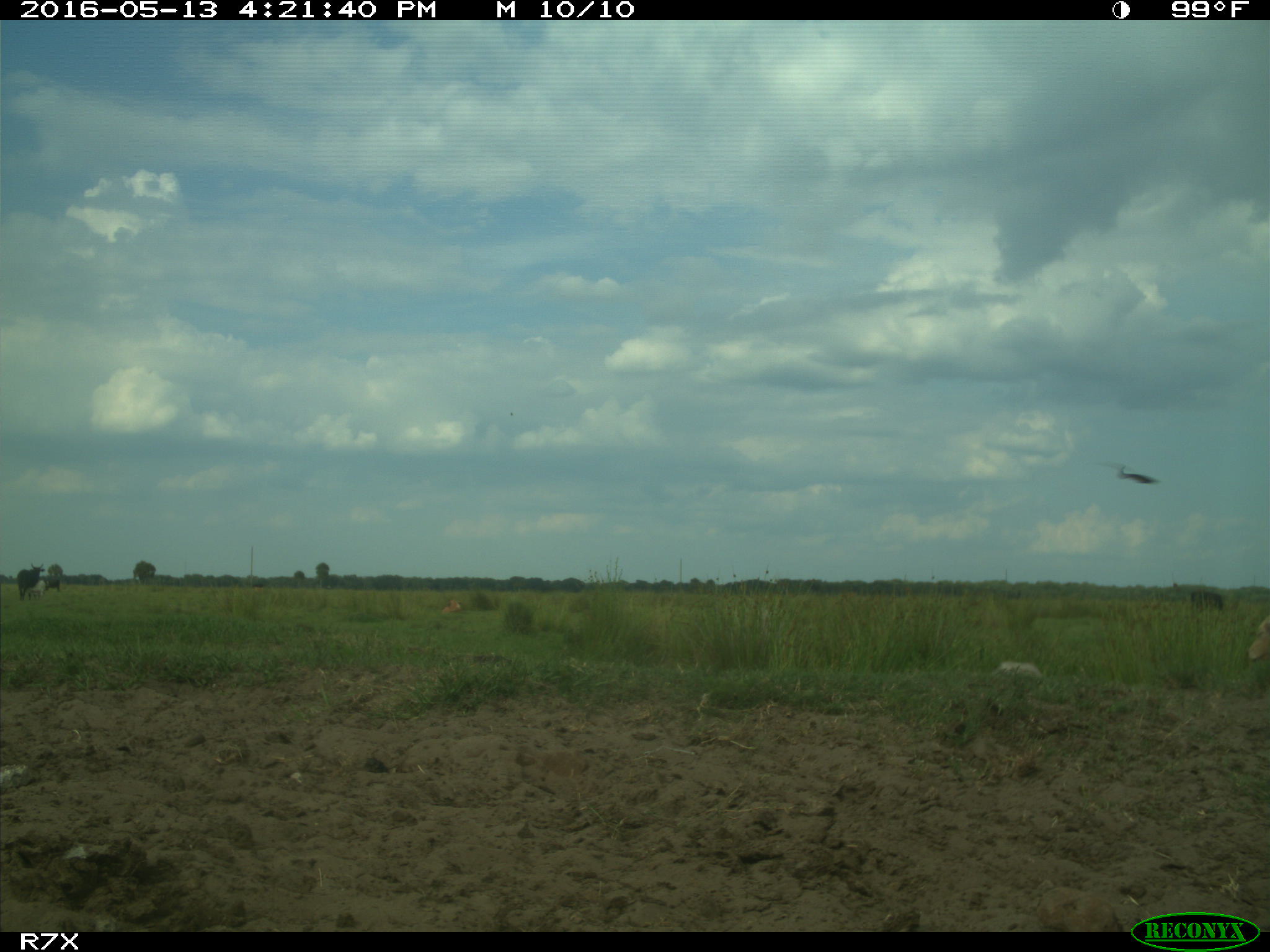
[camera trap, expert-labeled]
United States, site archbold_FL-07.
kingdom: Animalia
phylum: Chordata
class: Mammalia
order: Artiodactyla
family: Bovidae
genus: Bos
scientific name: Bos taurus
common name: domestic cow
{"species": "Bos taurus (domestic cow)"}